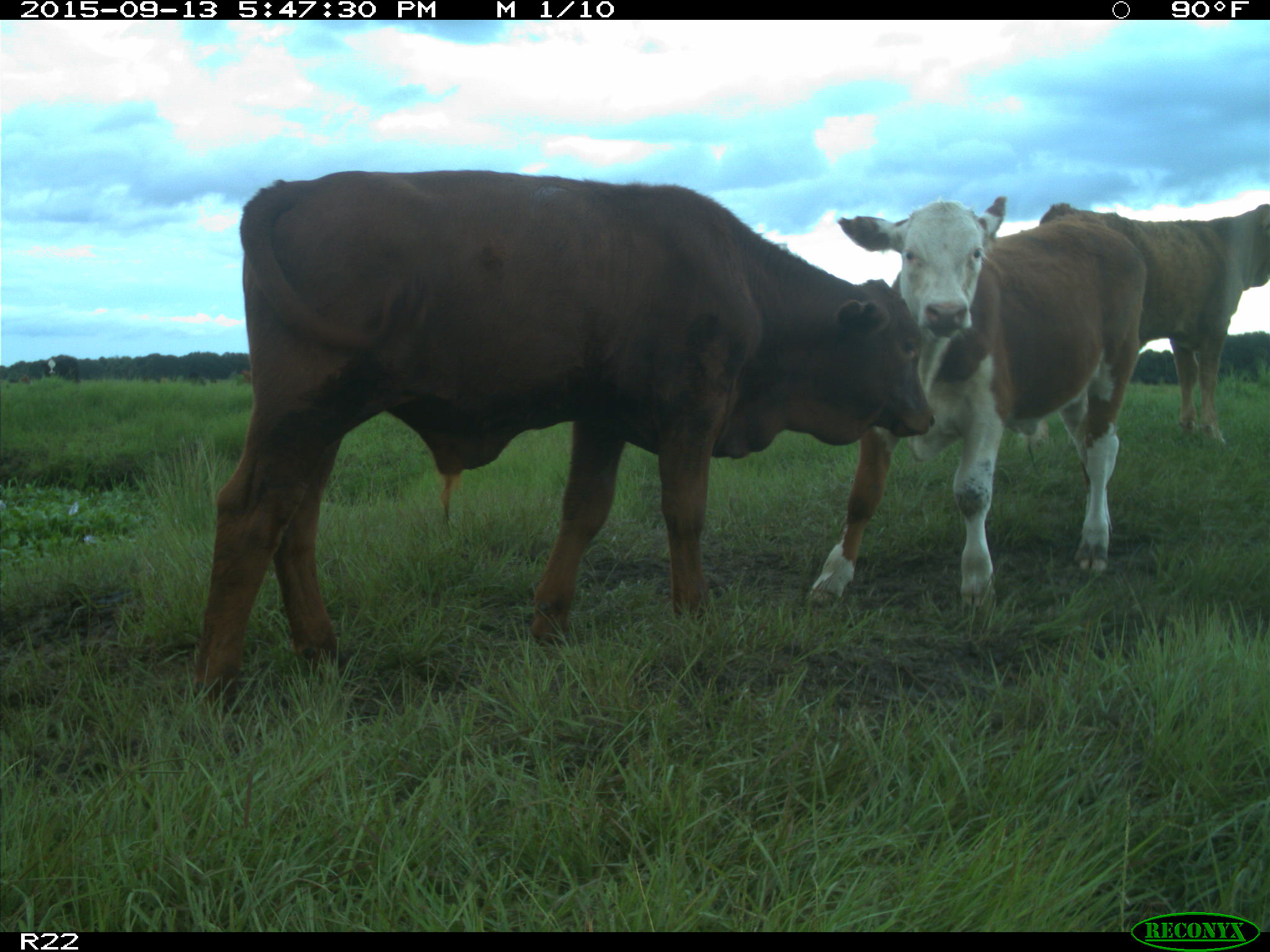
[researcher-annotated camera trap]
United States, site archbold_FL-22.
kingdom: Animalia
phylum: Chordata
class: Mammalia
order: Artiodactyla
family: Bovidae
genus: Bos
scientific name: Bos taurus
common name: domestic cow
Bos taurus (domestic cow).